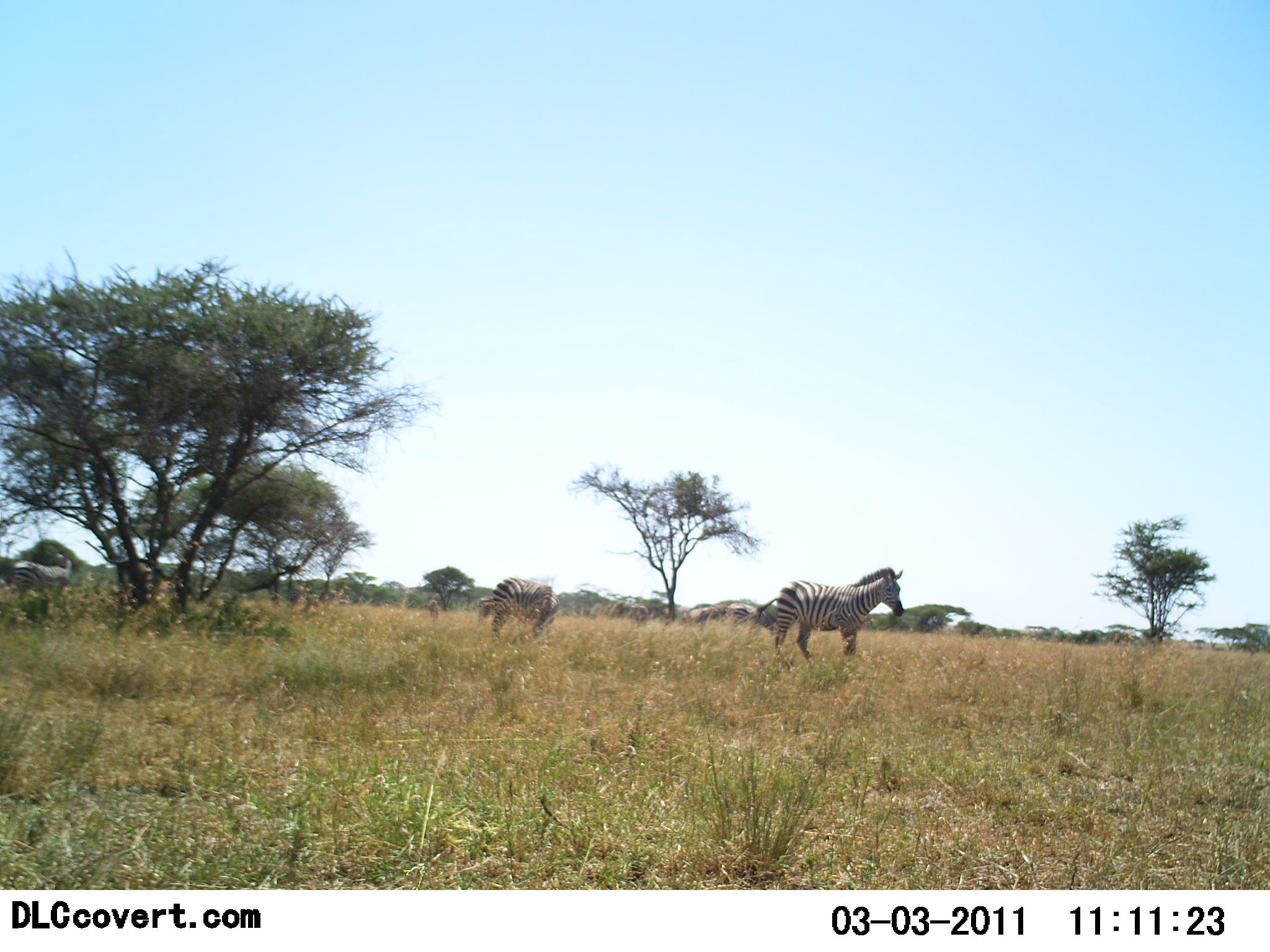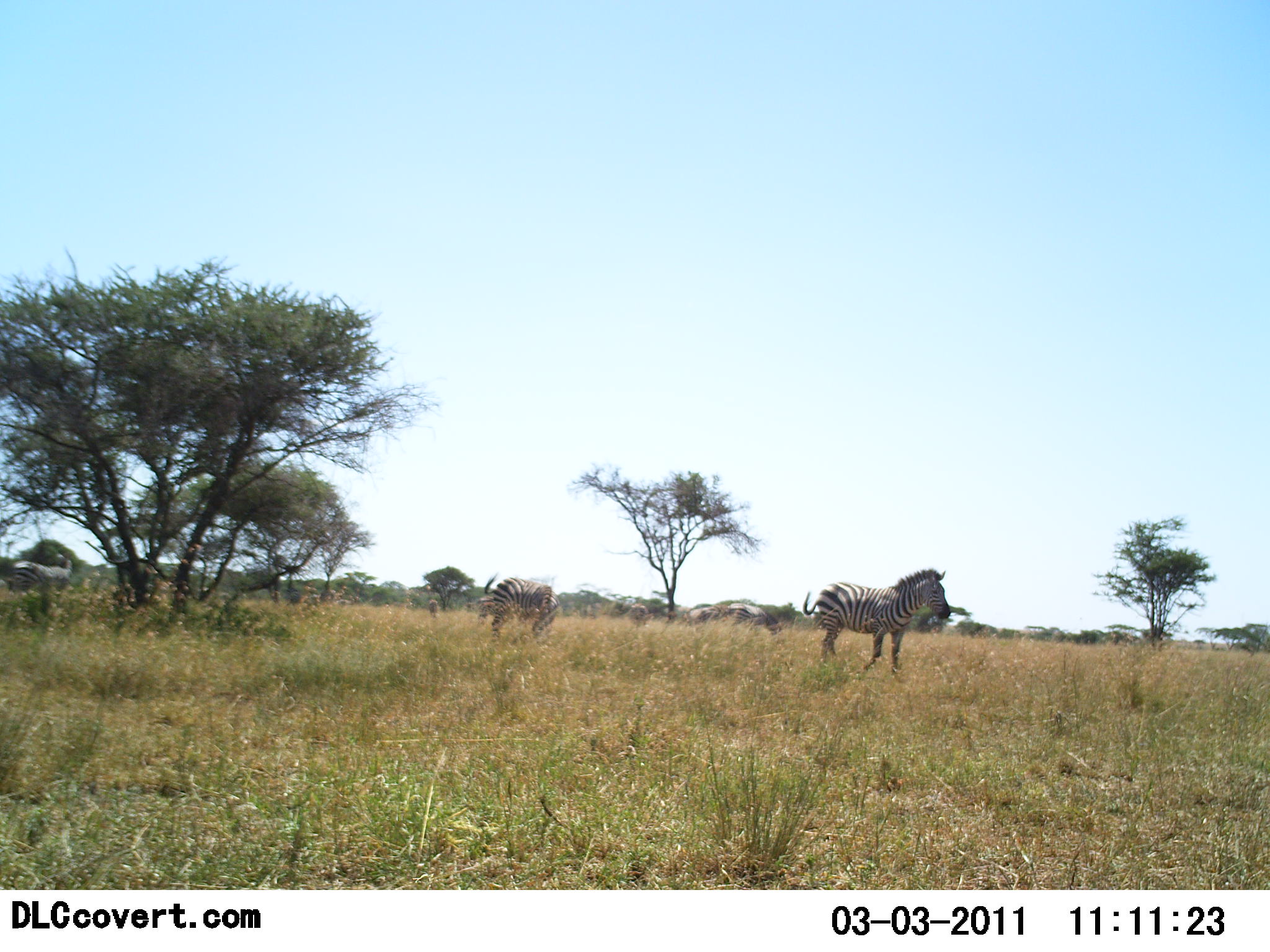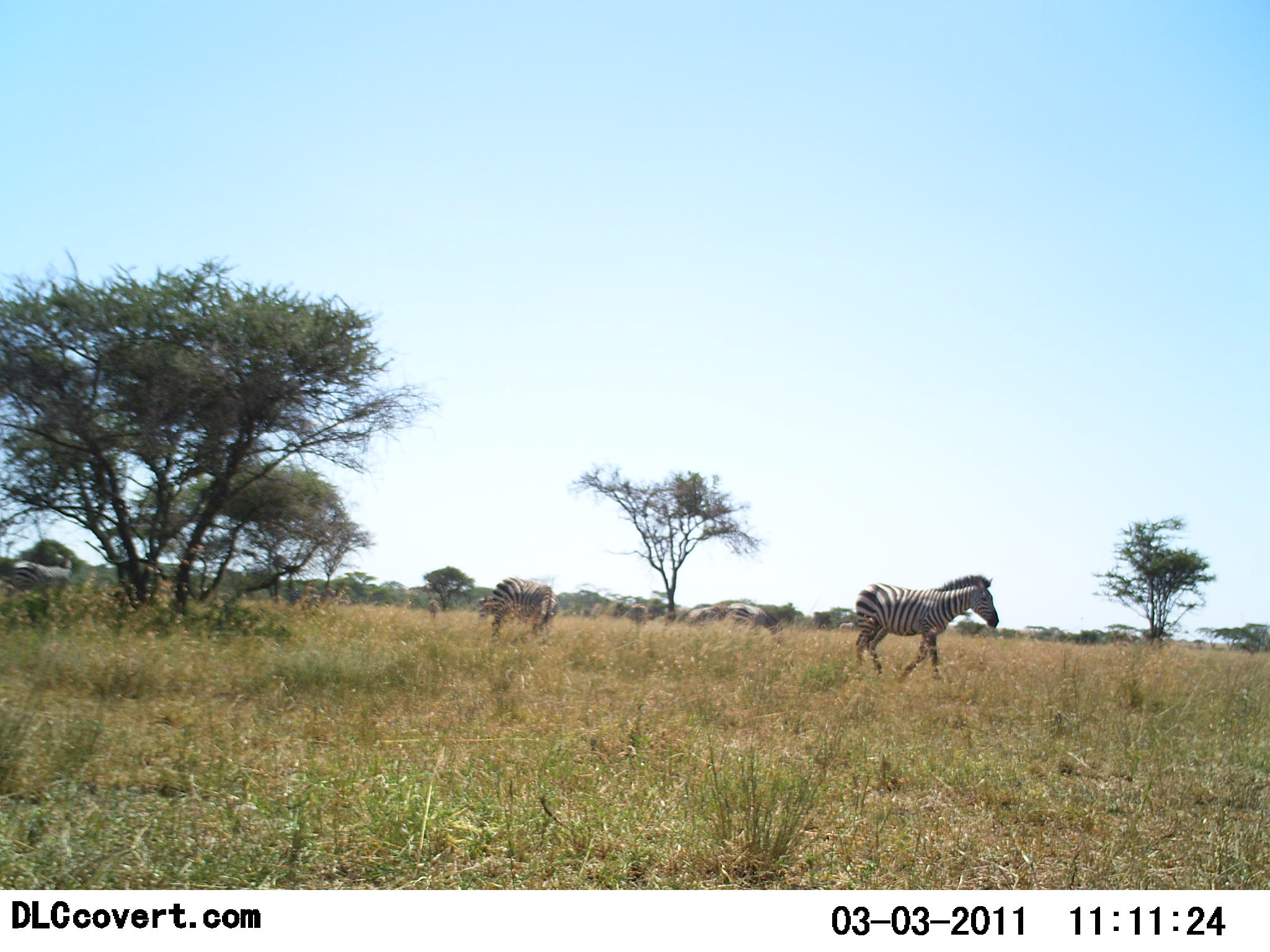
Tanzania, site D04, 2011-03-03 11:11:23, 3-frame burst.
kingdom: Animalia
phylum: Chordata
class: Mammalia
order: Perissodactyla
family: Equidae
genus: Equus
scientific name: Equus quagga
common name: plains zebra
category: zebra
Zebra (plains zebra) (Equus quagga), count 2. Behavior (volunteer vote fractions): standing 62%, resting 0%, moving 69%, interacting 0%. Young present (vote fraction): 0%. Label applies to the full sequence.